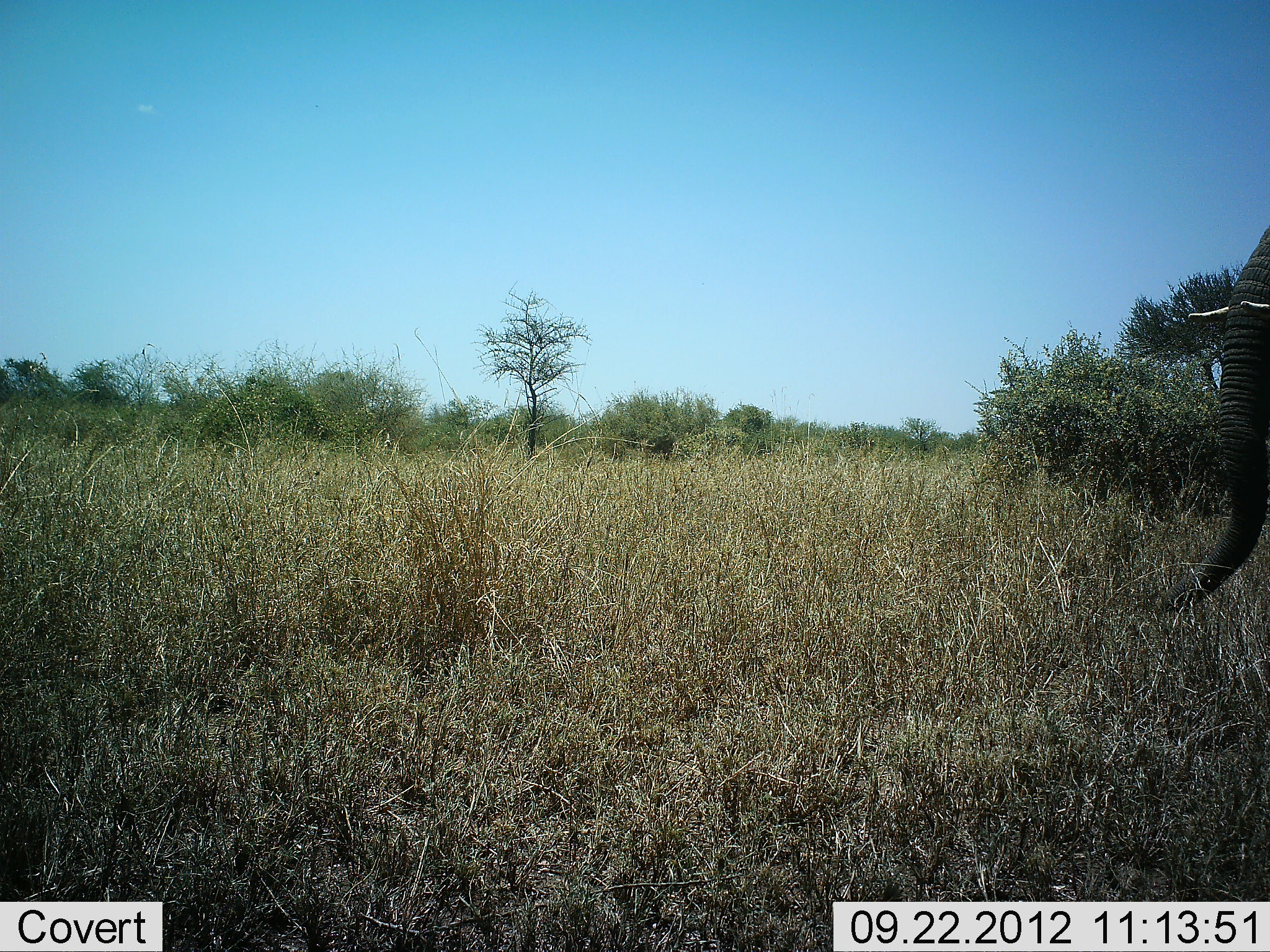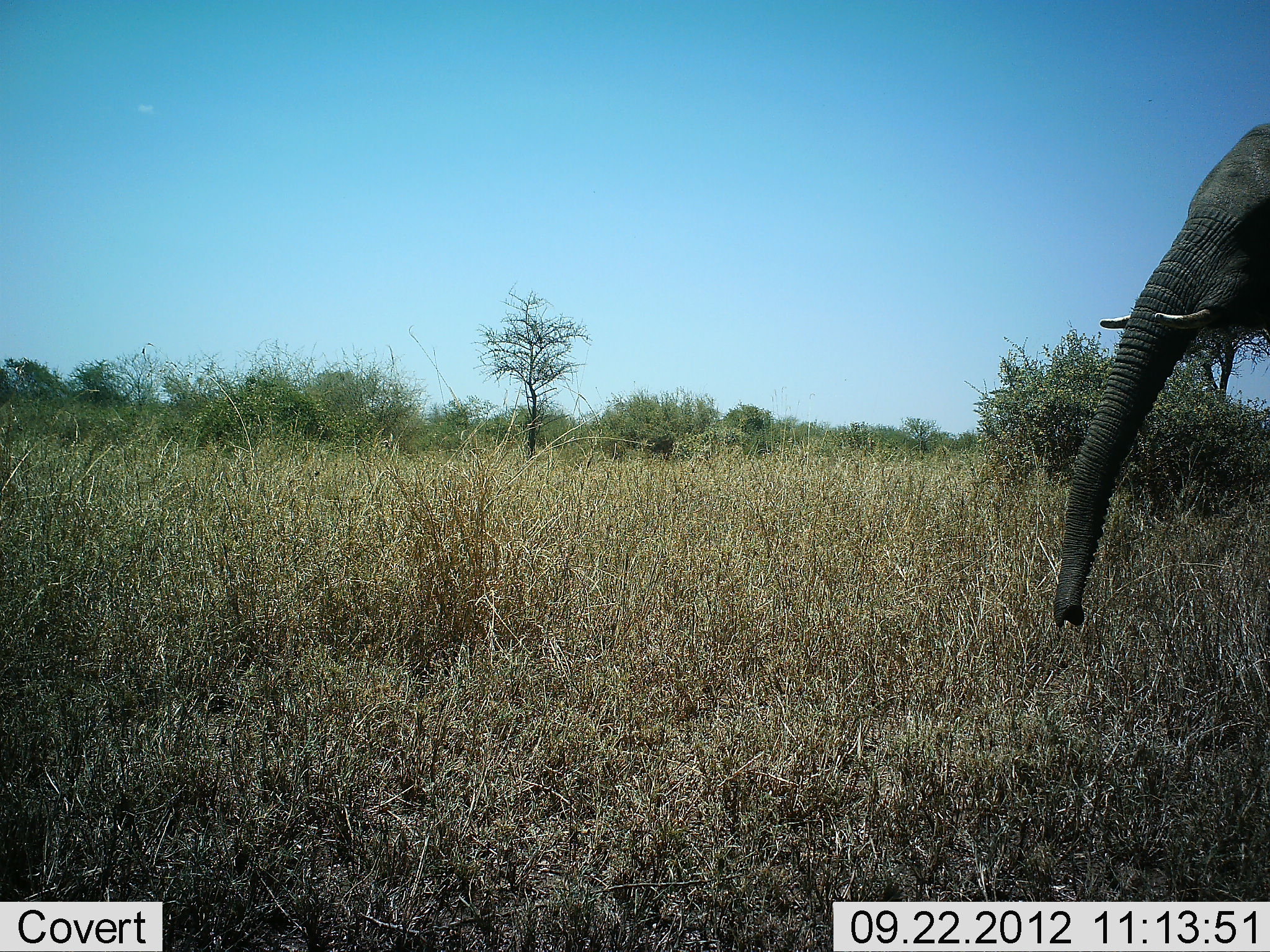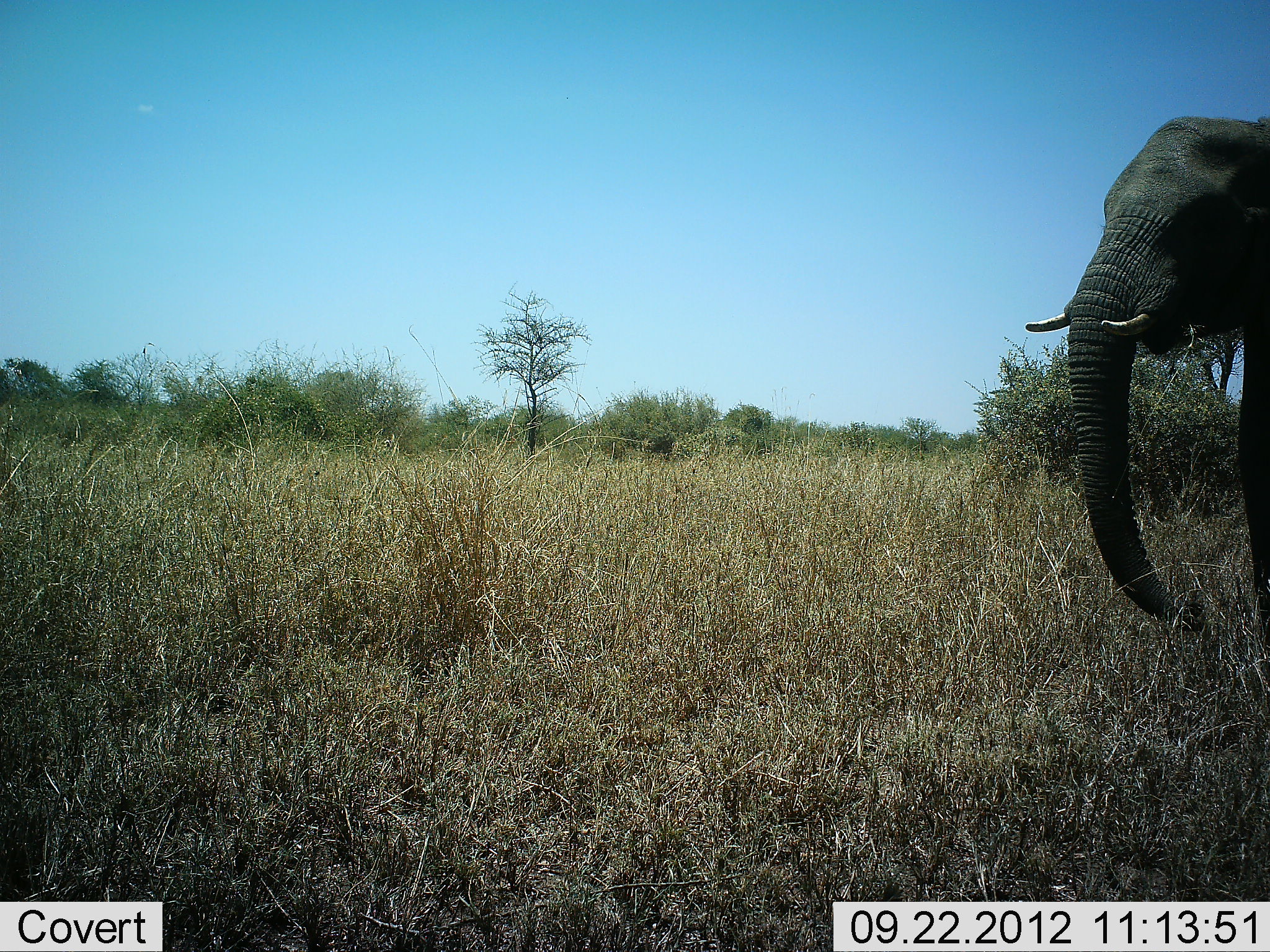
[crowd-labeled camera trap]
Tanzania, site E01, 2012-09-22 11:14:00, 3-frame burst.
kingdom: Animalia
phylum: Chordata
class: Mammalia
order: Proboscidea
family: Elephantidae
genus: Loxodonta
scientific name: Loxodonta africana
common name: african bush elephant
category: elephant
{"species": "elephant (african bush elephant) (Loxodonta africana)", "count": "1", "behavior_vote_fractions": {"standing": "0%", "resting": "0%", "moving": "100%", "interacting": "0%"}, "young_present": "0%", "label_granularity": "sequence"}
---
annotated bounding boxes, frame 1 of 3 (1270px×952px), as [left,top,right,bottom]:
animal: [1155,226,1270,615]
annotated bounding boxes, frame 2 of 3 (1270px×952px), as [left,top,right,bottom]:
animal: [1045,123,1270,629]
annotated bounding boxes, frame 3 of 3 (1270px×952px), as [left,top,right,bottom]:
animal: [1024,115,1270,651]